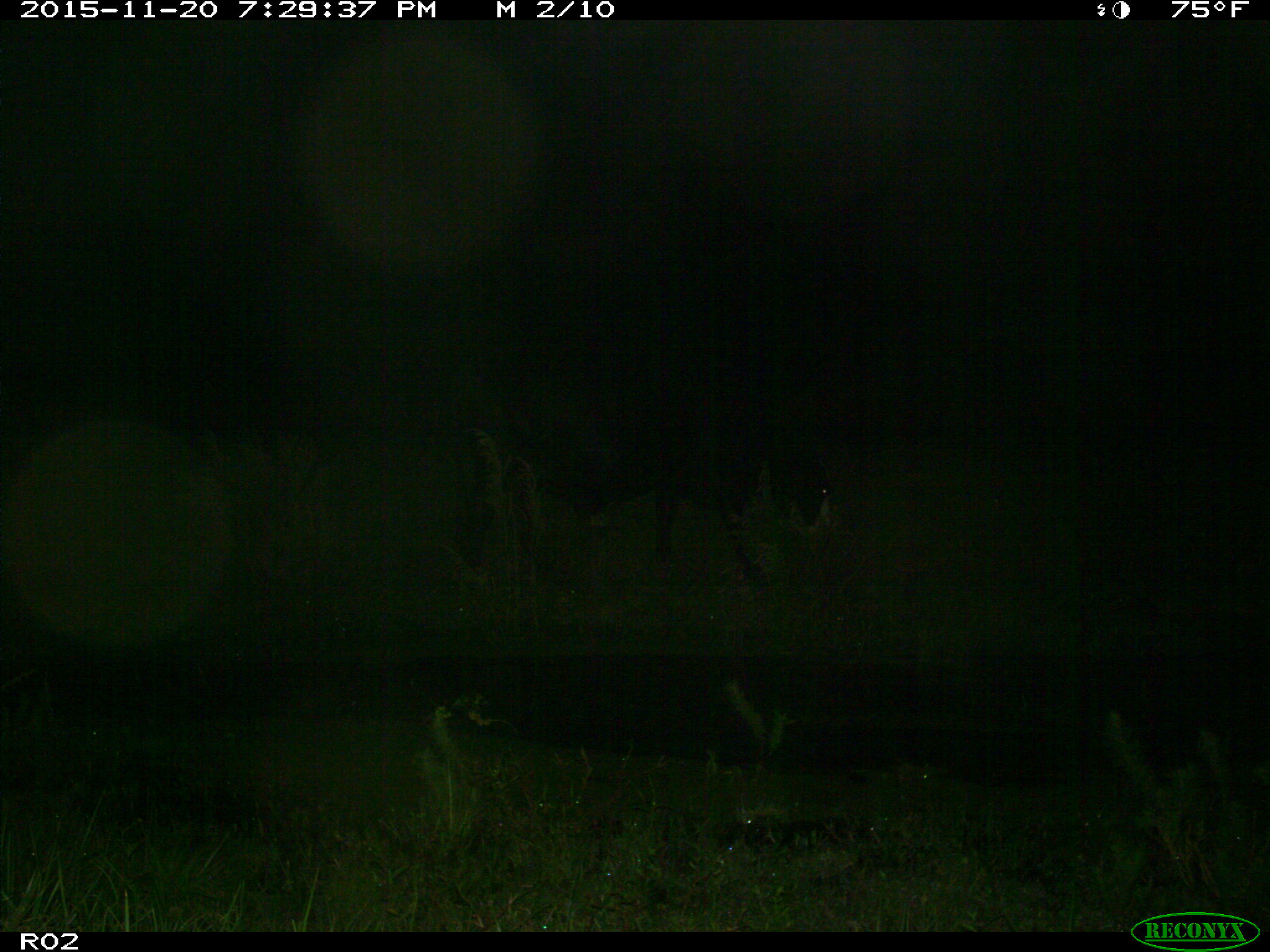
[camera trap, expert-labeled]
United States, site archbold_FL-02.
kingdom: Animalia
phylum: Chordata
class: Mammalia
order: Artiodactyla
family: Bovidae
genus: Bos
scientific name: Bos taurus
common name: domestic cow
Bos taurus (domestic cow).